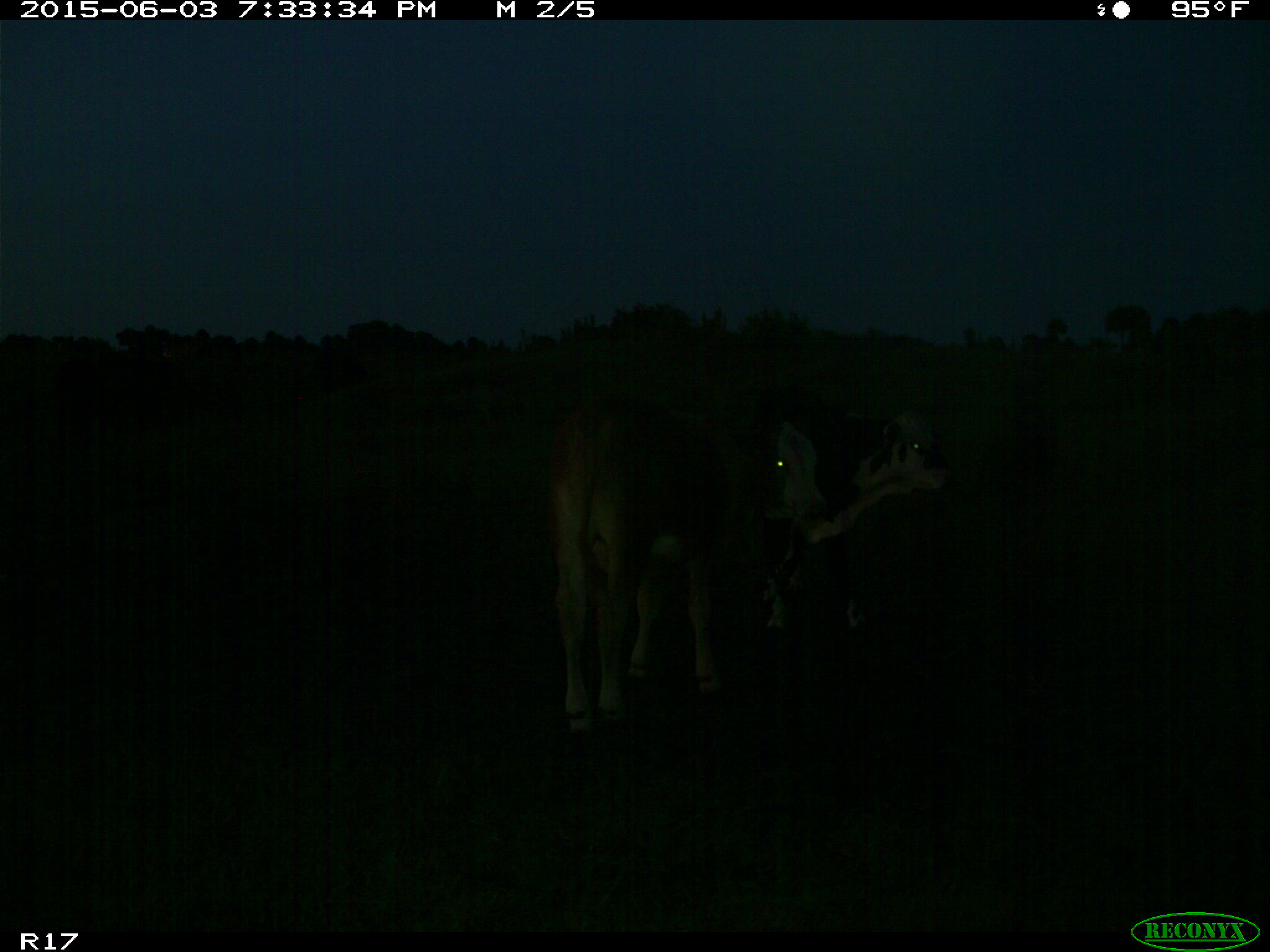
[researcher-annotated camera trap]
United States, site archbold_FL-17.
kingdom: Animalia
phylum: Chordata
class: Mammalia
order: Artiodactyla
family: Bovidae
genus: Bos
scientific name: Bos taurus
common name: domestic cow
Bos taurus (domestic cow).